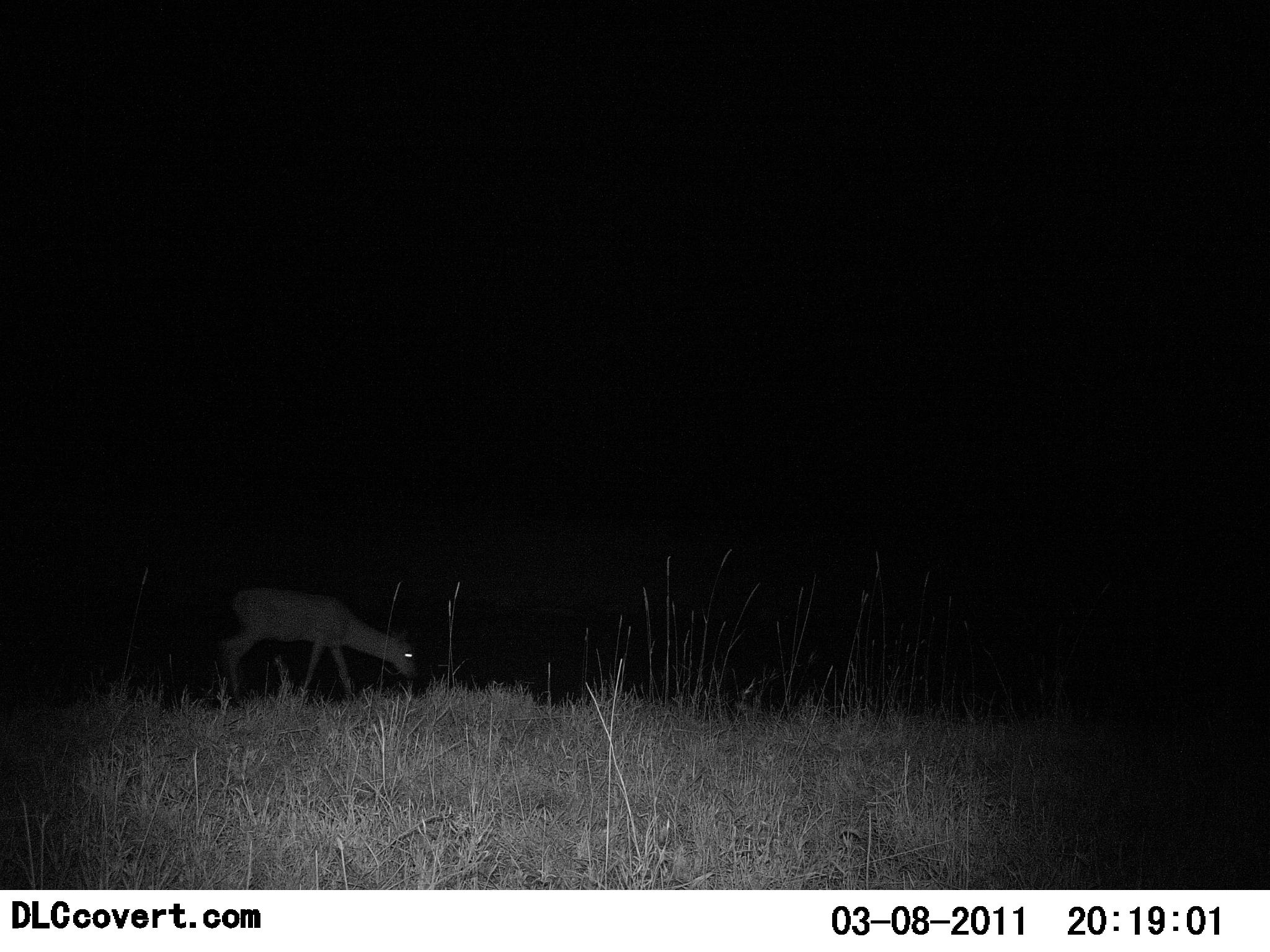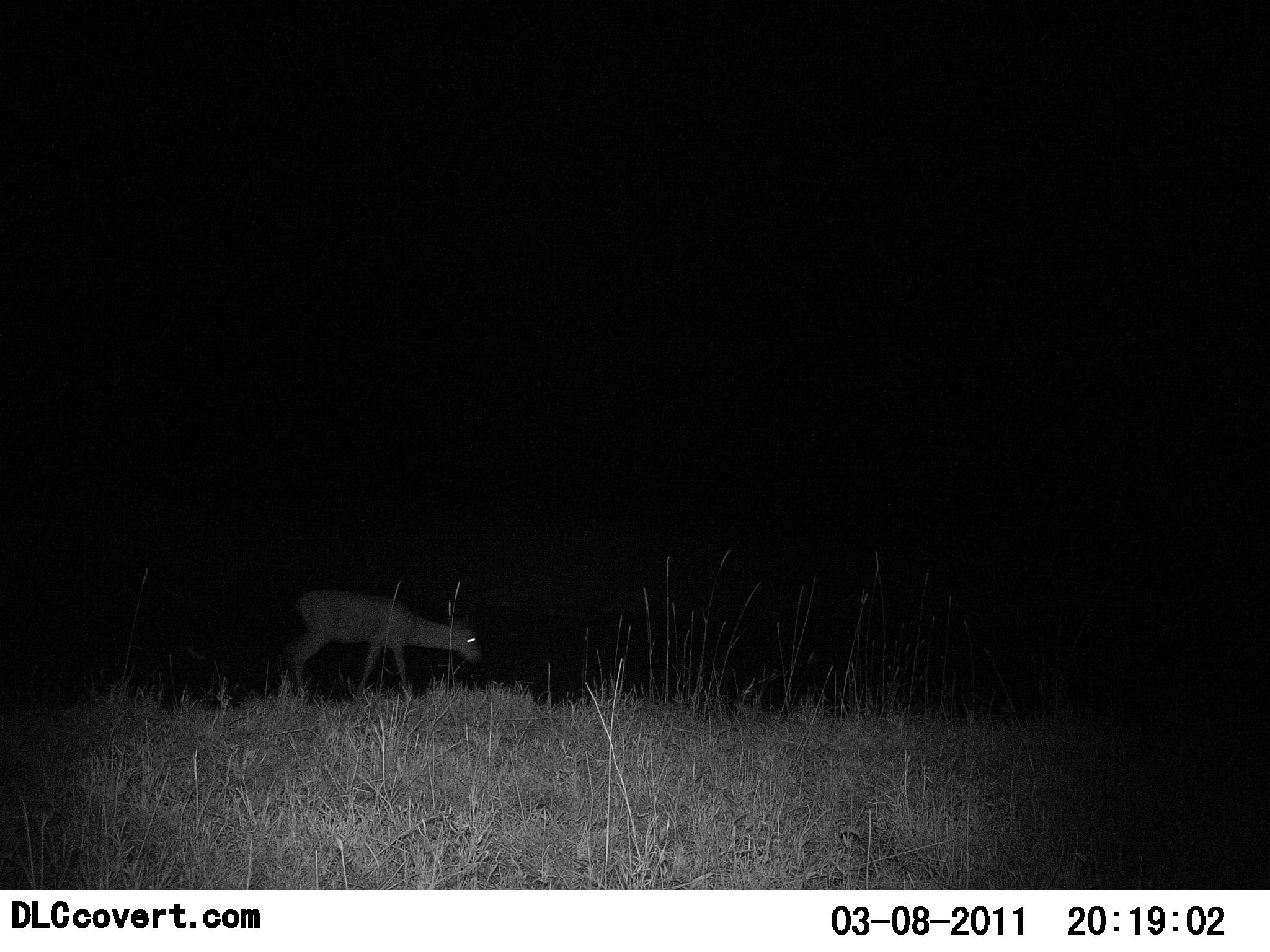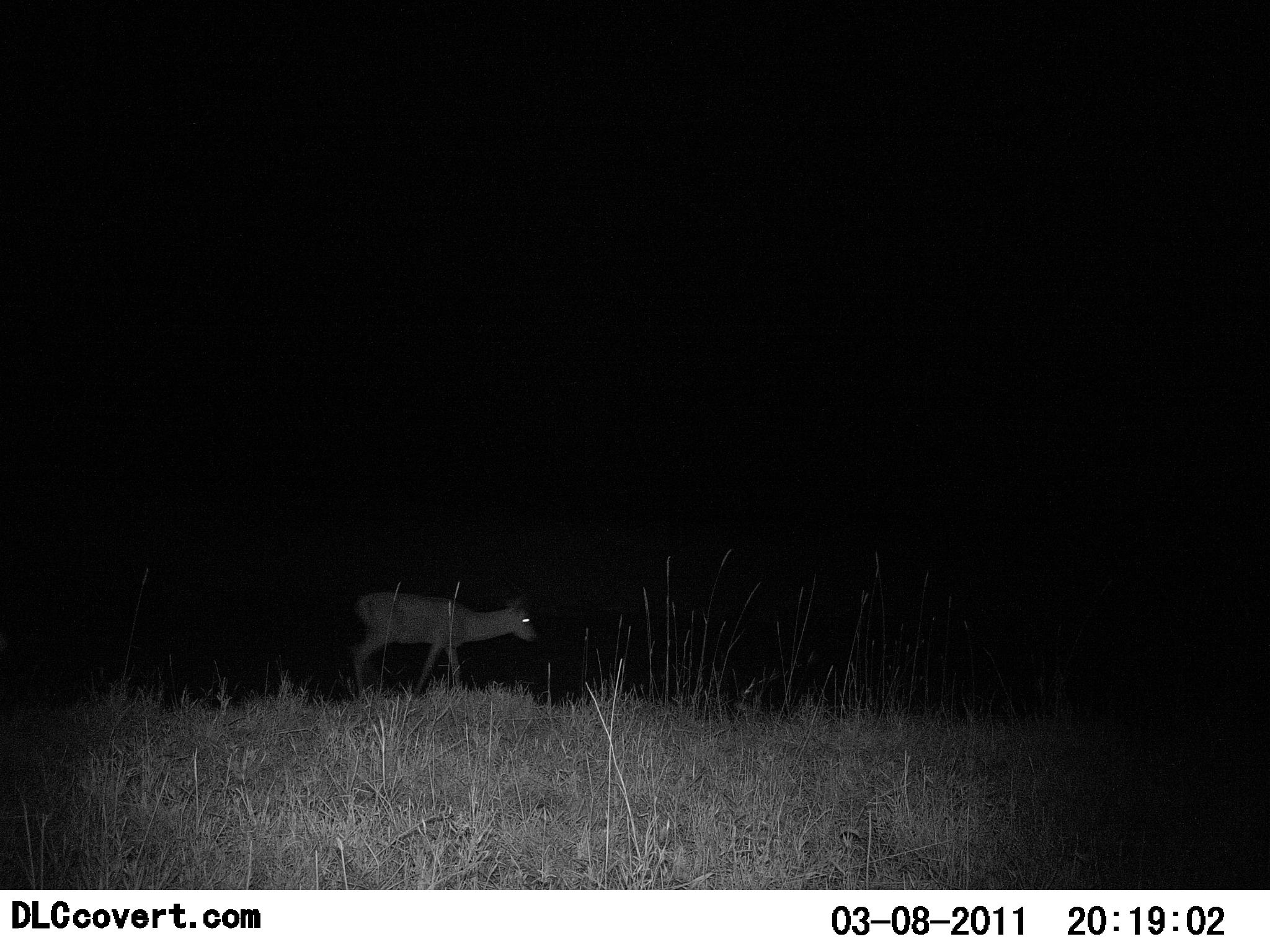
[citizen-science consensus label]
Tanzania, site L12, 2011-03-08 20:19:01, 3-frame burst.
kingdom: Animalia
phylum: Chordata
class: Mammalia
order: Artiodactyla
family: Bovidae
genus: Madoqua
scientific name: Madoqua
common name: dikdik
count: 1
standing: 0%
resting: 0%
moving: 67%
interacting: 0%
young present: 0%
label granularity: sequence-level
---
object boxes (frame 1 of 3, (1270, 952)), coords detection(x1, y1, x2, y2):
animal: detection(220, 589, 415, 707)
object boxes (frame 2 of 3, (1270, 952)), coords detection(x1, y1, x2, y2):
animal: detection(291, 590, 483, 703)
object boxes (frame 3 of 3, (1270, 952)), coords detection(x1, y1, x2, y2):
animal: detection(355, 592, 537, 699)